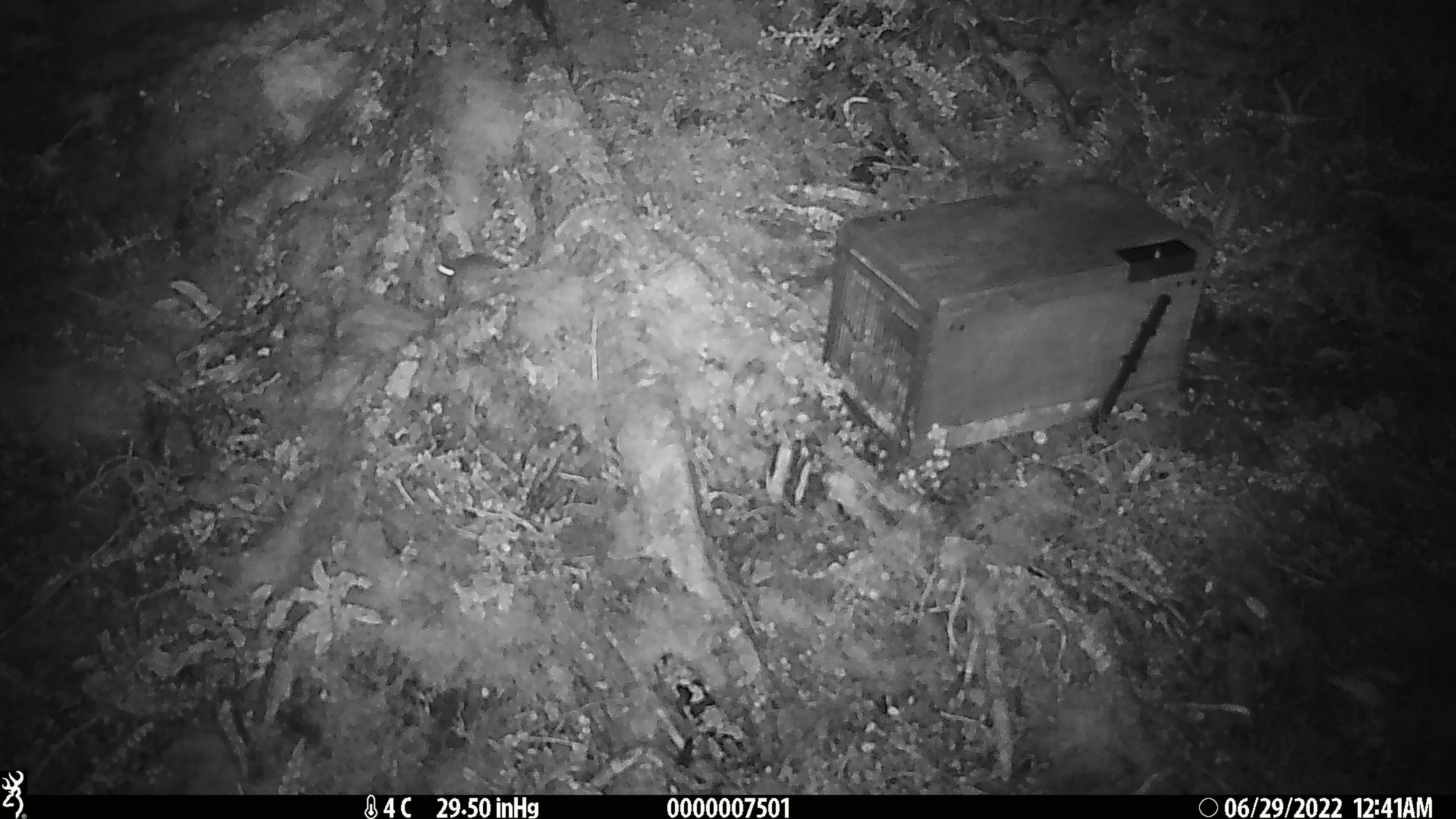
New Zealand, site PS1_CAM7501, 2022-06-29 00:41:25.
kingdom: Animalia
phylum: Chordata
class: Mammalia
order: Rodentia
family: Muridae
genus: Mus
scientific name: Mus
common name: mouse